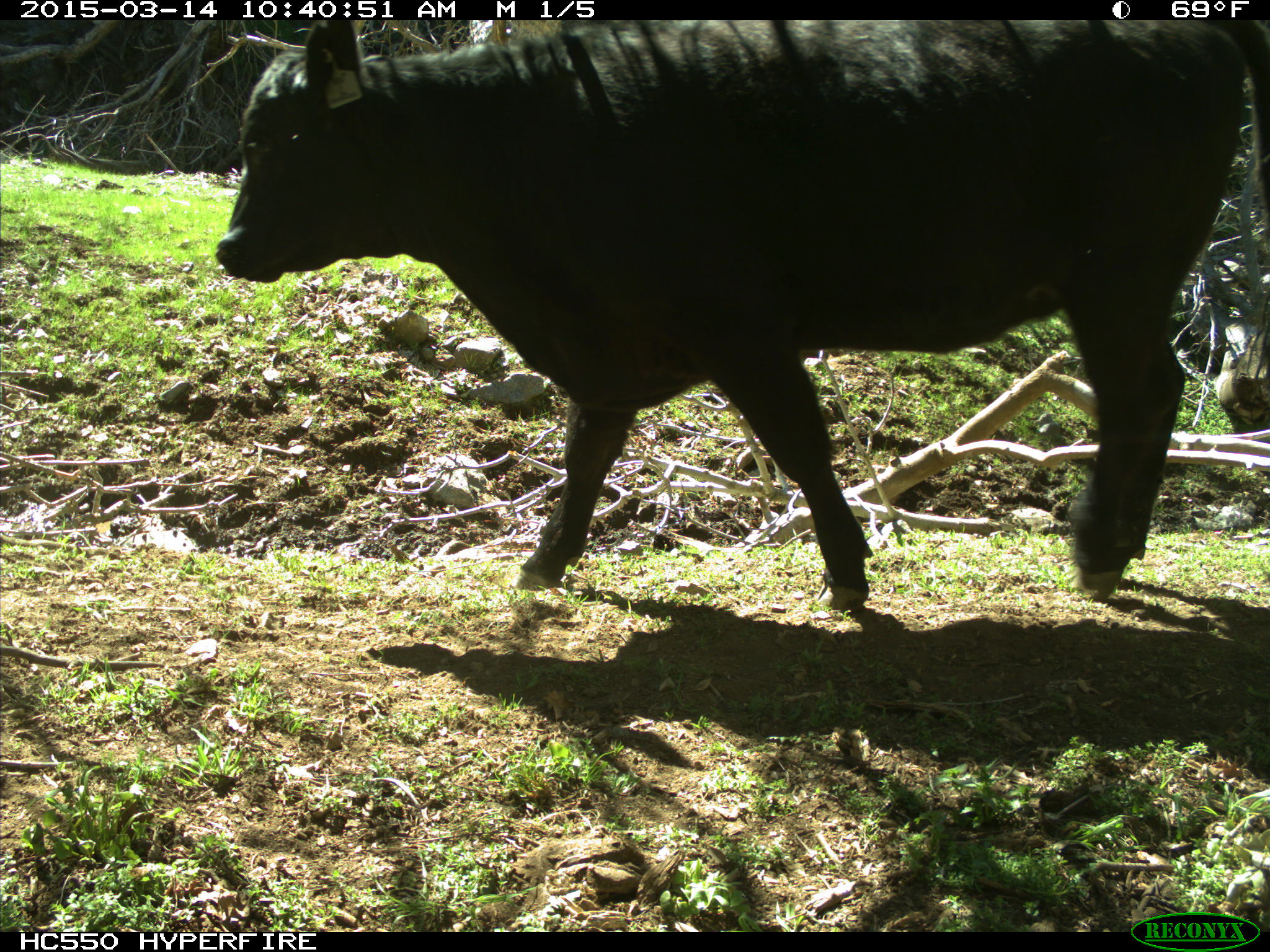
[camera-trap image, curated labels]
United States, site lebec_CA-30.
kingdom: Animalia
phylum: Chordata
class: Mammalia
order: Artiodactyla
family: Bovidae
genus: Bos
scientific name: Bos taurus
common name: domestic cow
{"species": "Bos taurus (domestic cow)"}